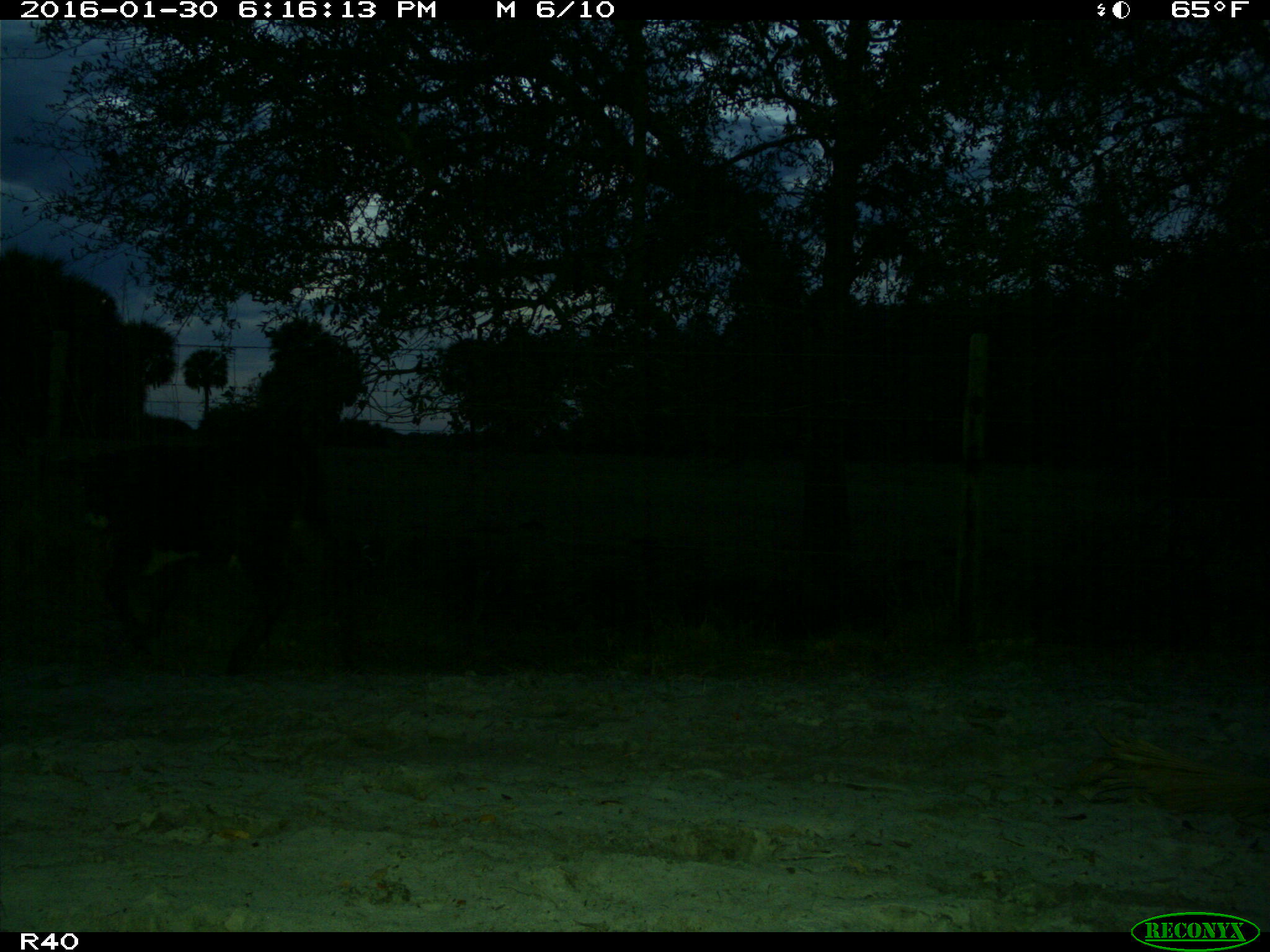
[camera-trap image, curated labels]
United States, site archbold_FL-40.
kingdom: Animalia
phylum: Chordata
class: Mammalia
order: Artiodactyla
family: Bovidae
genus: Bos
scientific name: Bos taurus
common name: domestic cow